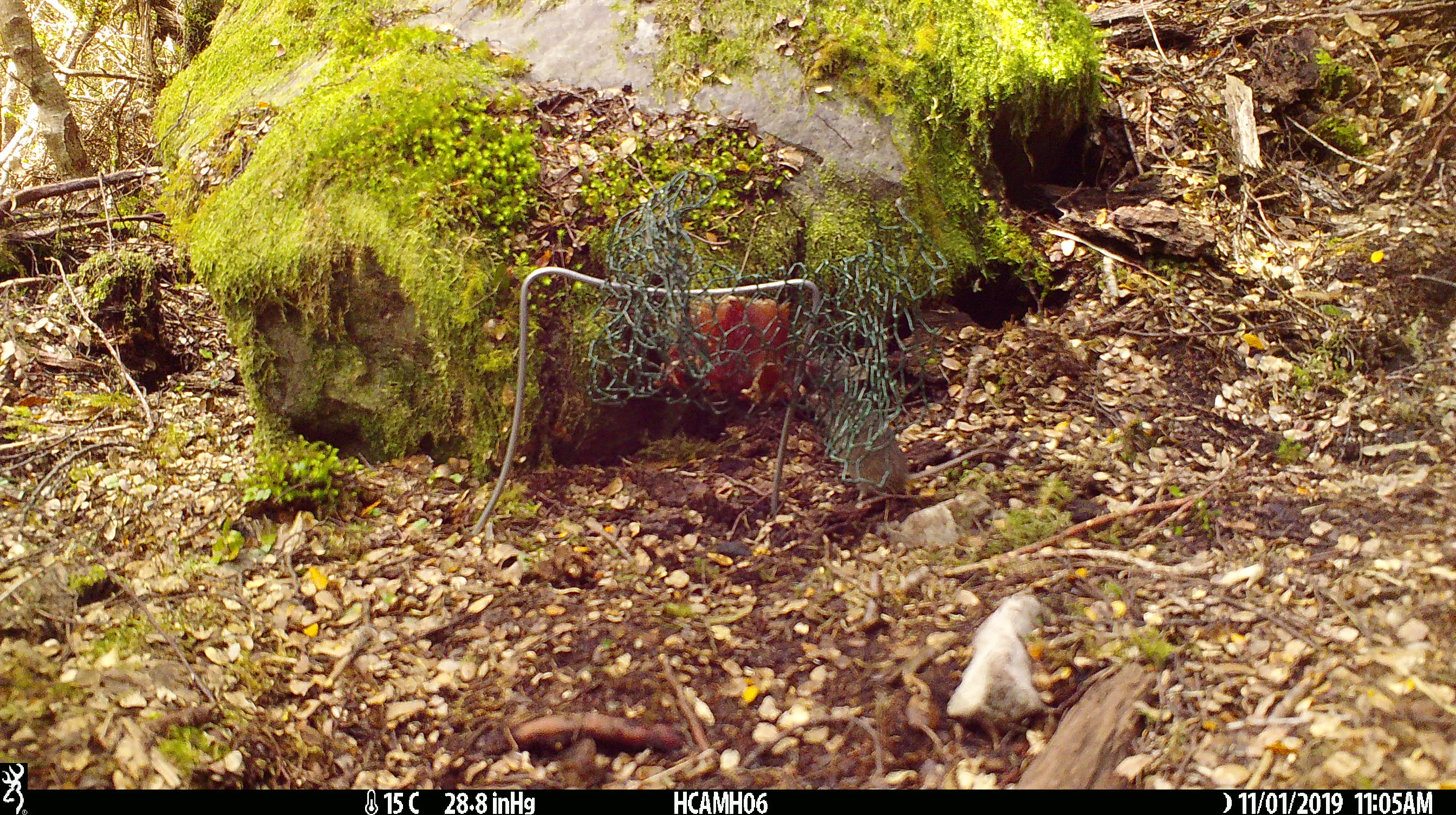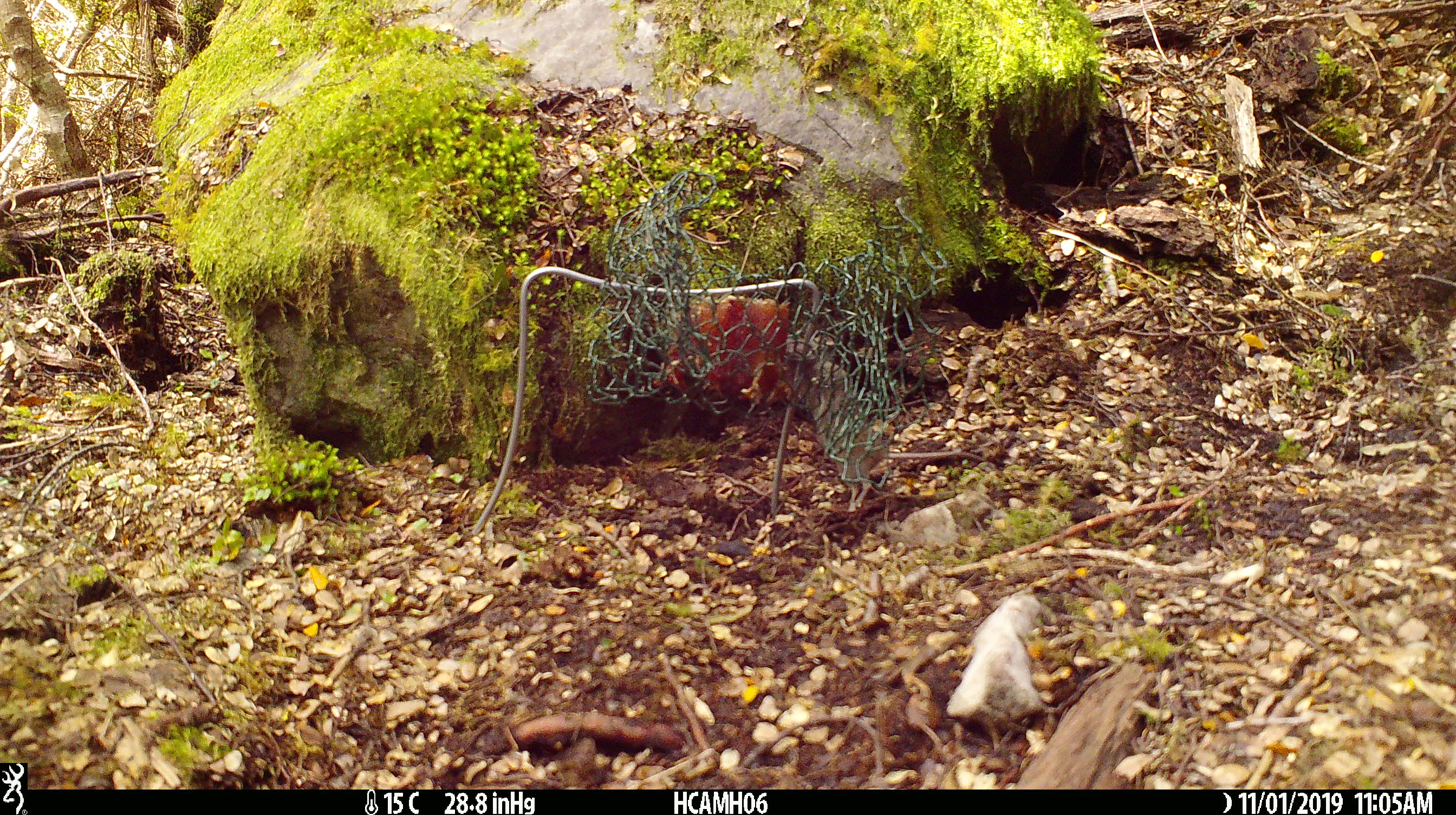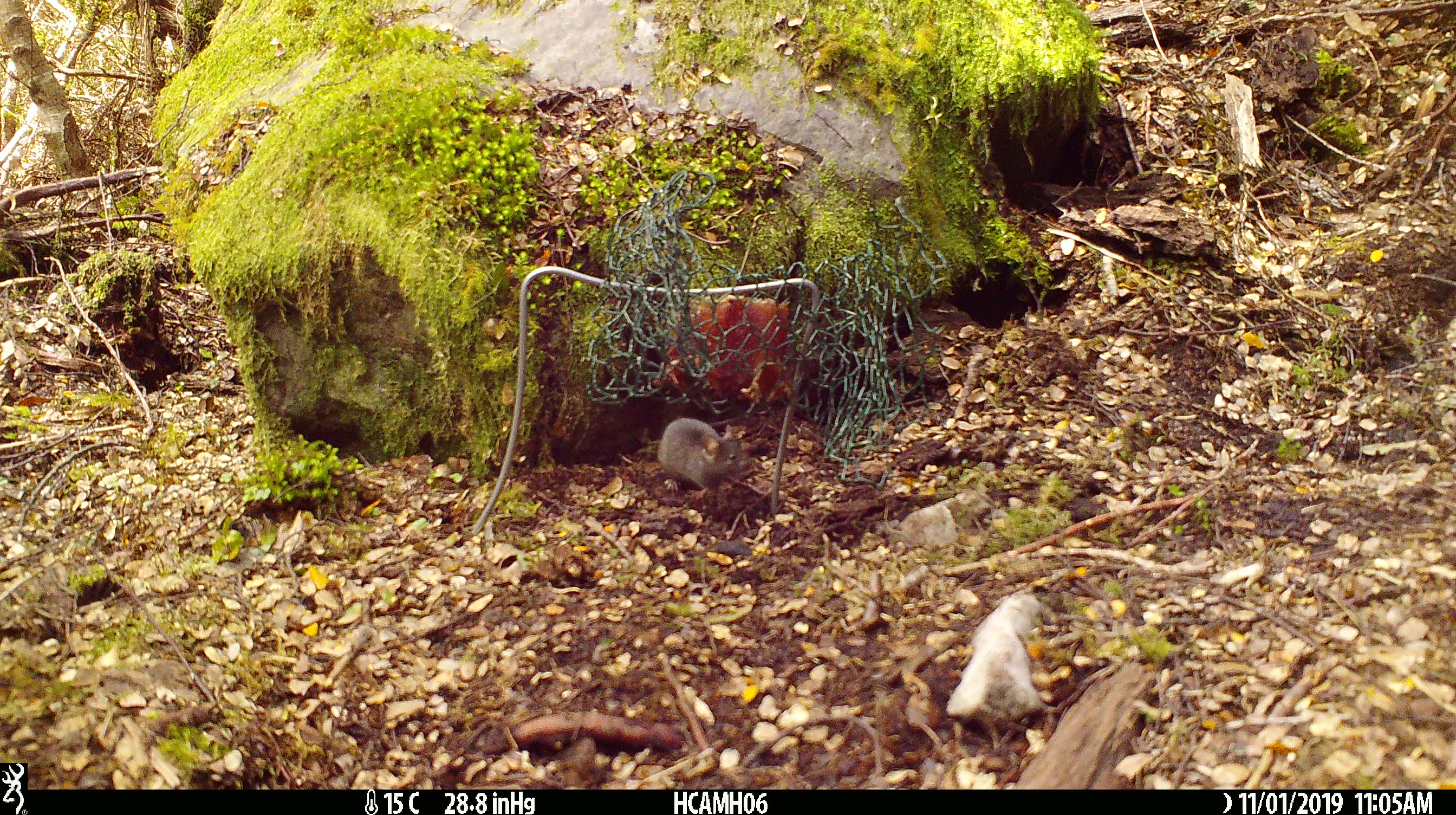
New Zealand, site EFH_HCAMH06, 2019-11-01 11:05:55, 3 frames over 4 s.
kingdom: Animalia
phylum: Chordata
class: Mammalia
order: Rodentia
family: Muridae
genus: Mus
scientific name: Mus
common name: mouse